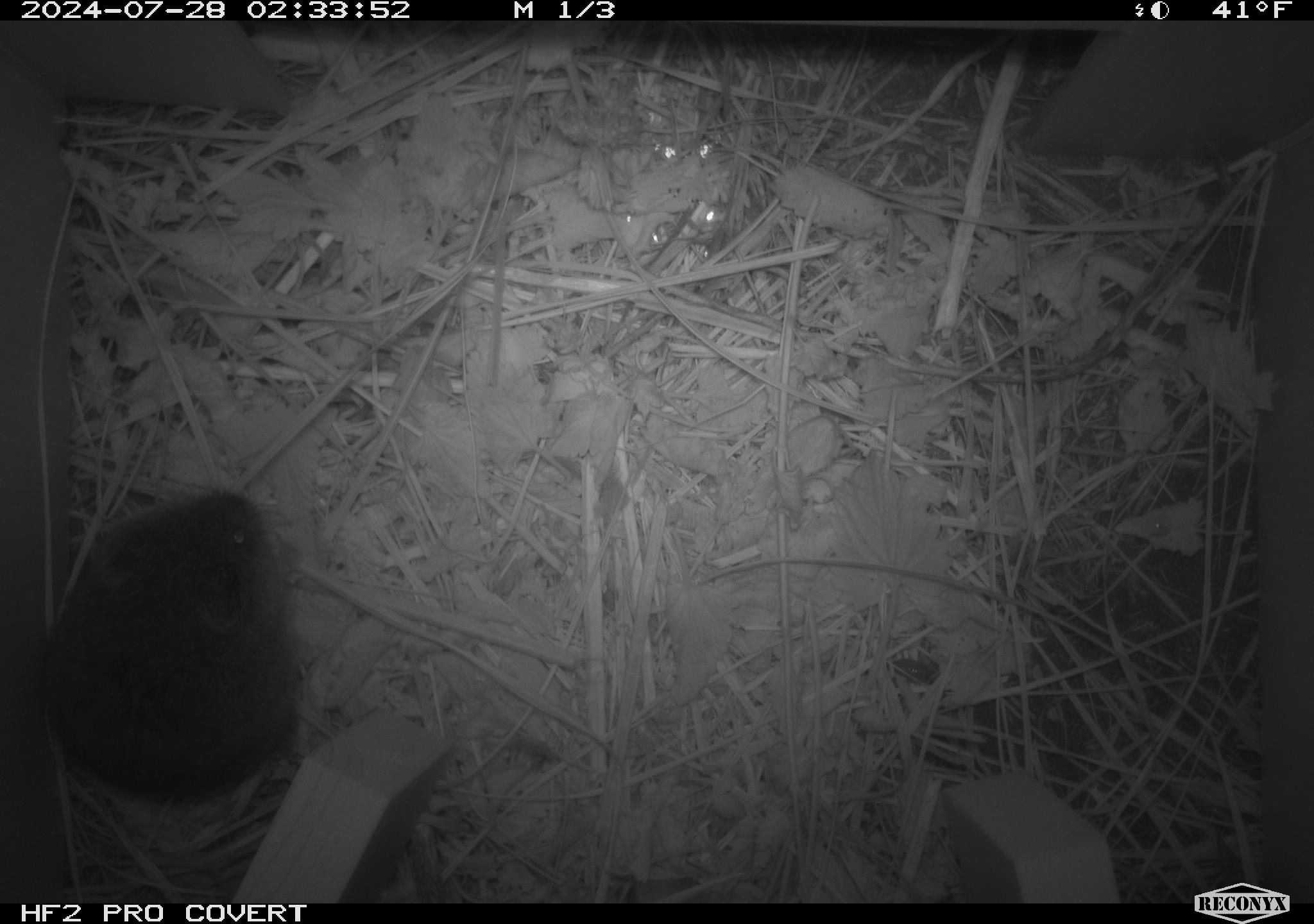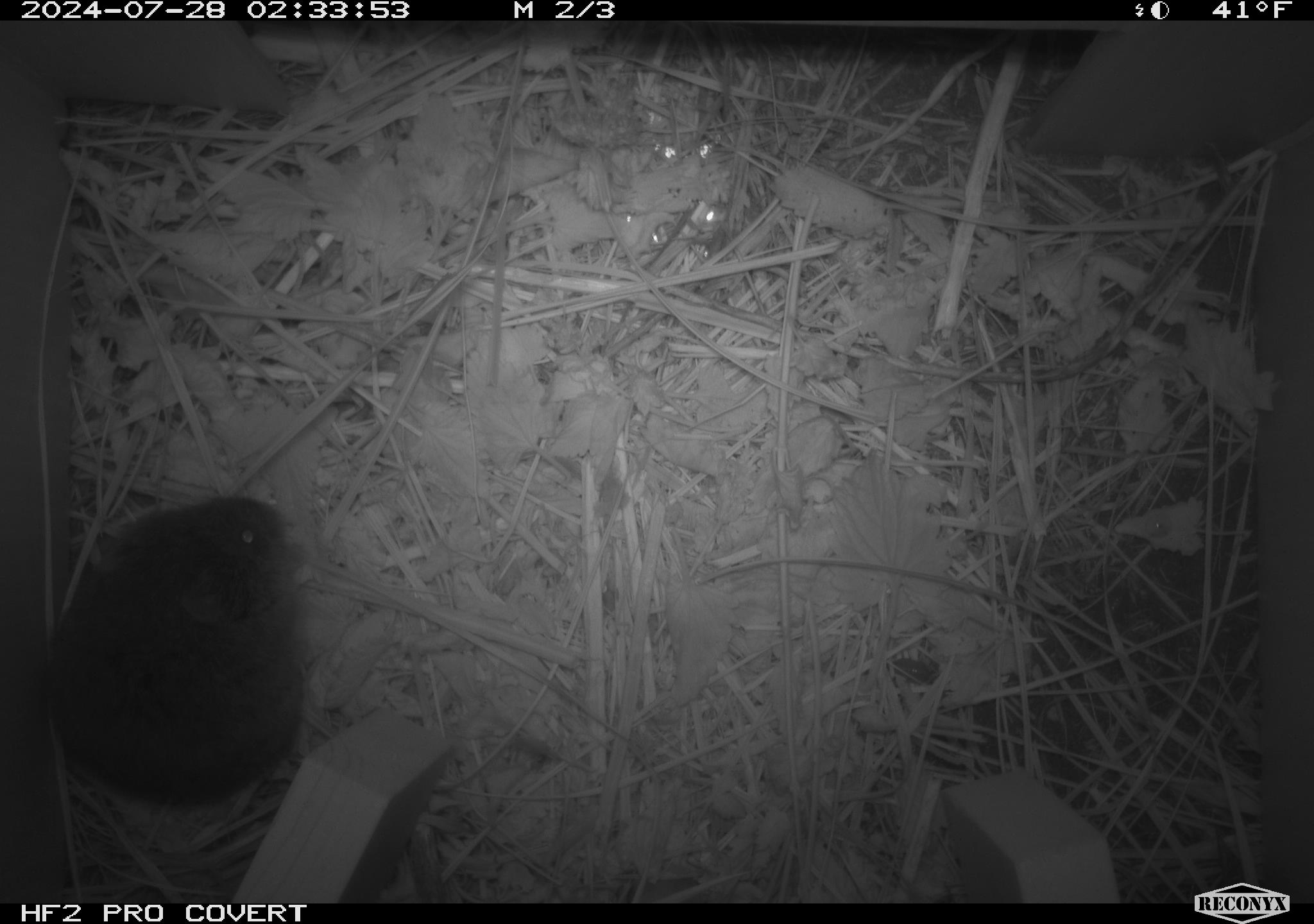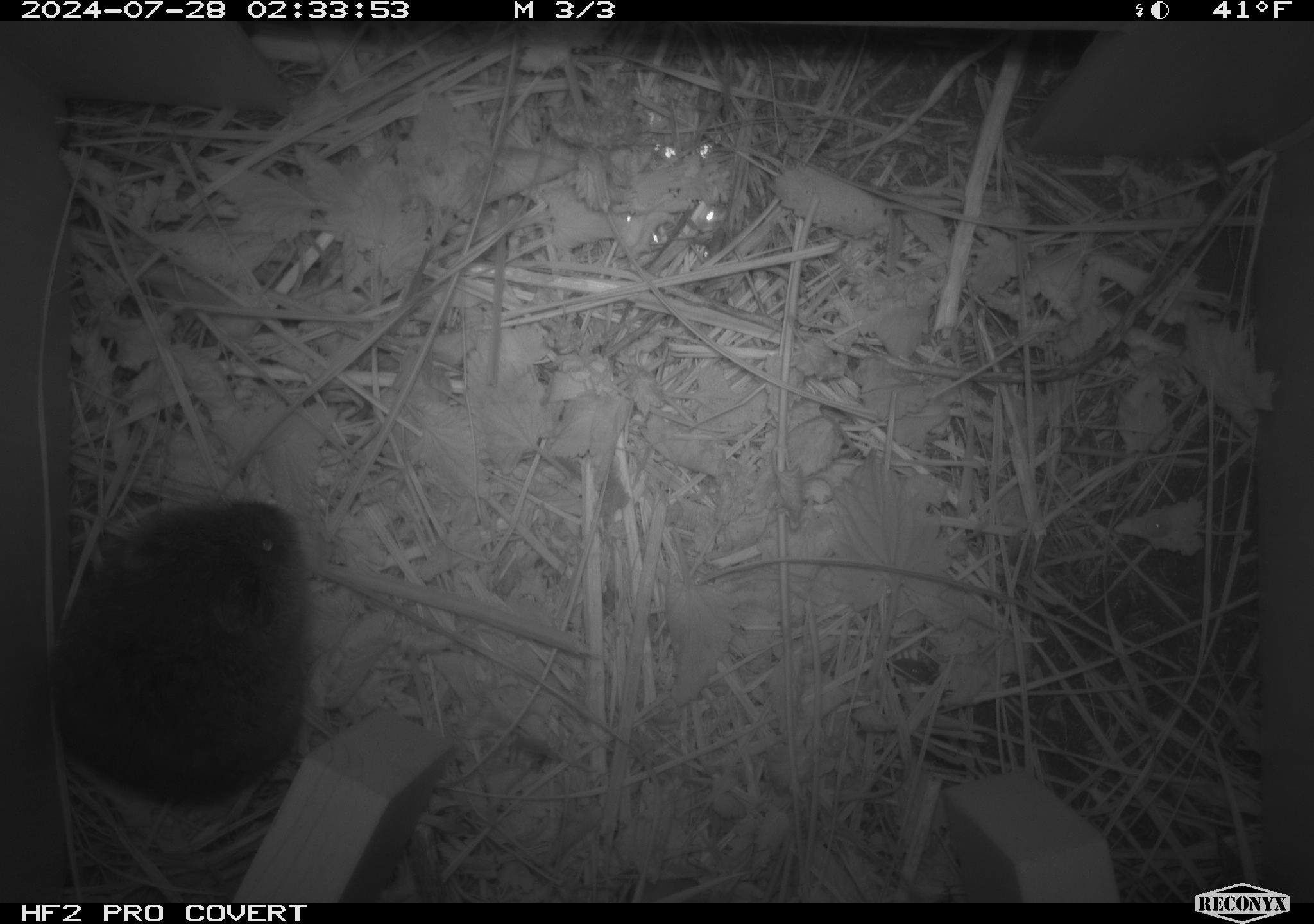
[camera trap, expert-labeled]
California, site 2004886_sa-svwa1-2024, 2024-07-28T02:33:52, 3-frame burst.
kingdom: Animalia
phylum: Chordata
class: Mammalia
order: Rodentia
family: Cricetidae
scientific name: Arvicolinae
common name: voles, lemmings, and muskrats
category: arvicolinae subfamily